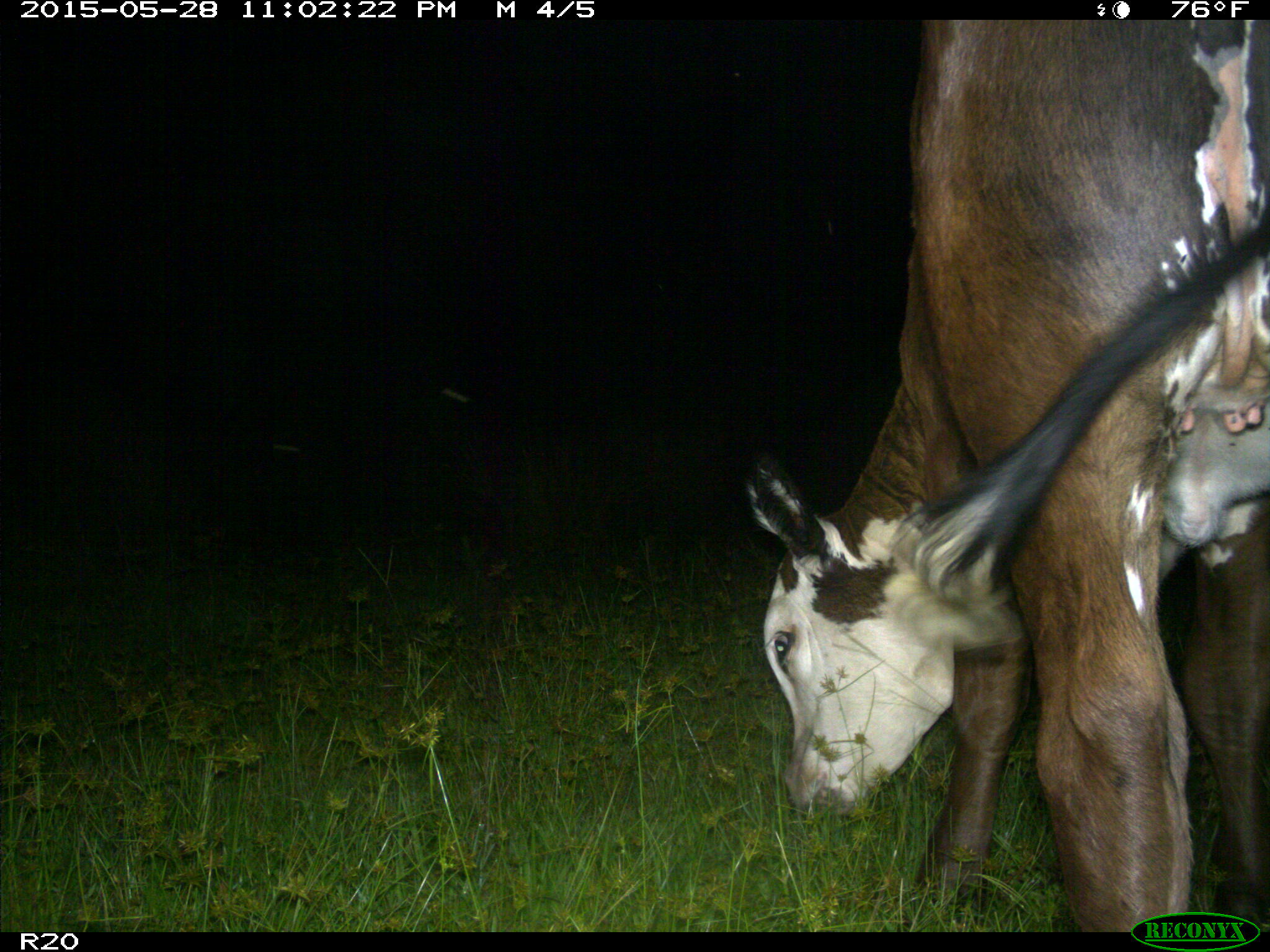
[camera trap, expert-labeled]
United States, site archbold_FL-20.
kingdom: Animalia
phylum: Chordata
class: Mammalia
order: Artiodactyla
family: Bovidae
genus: Bos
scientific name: Bos taurus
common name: domestic cow